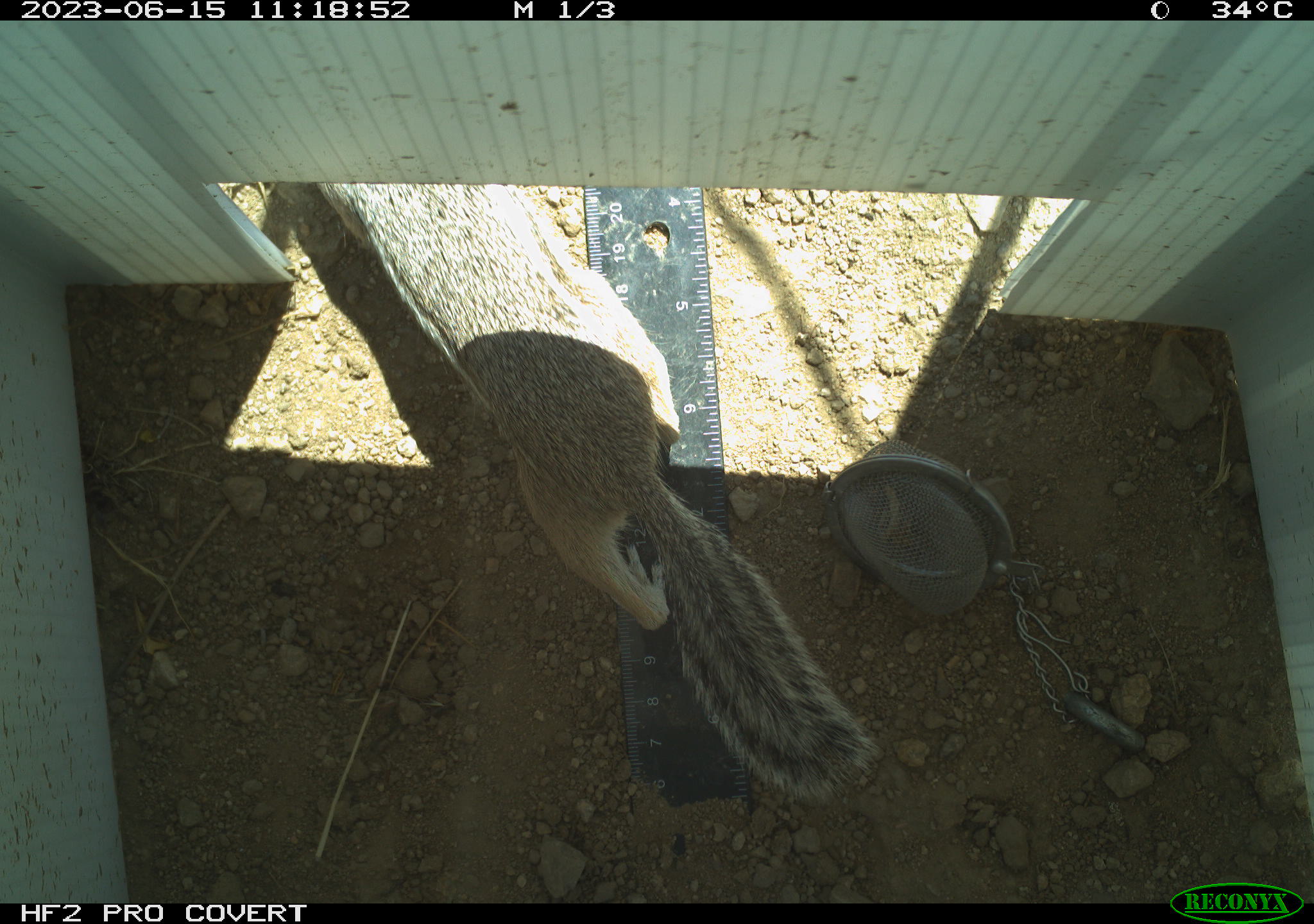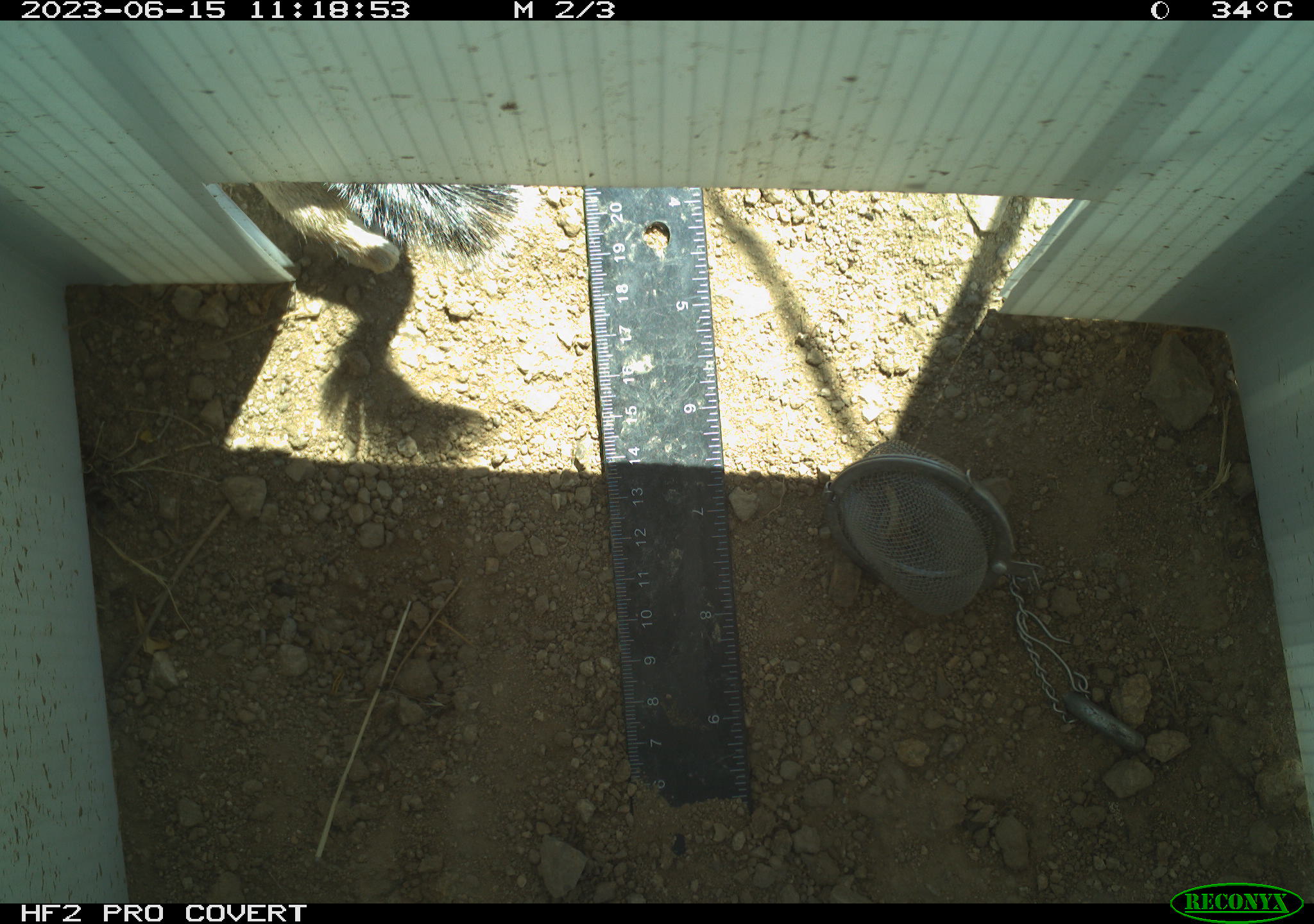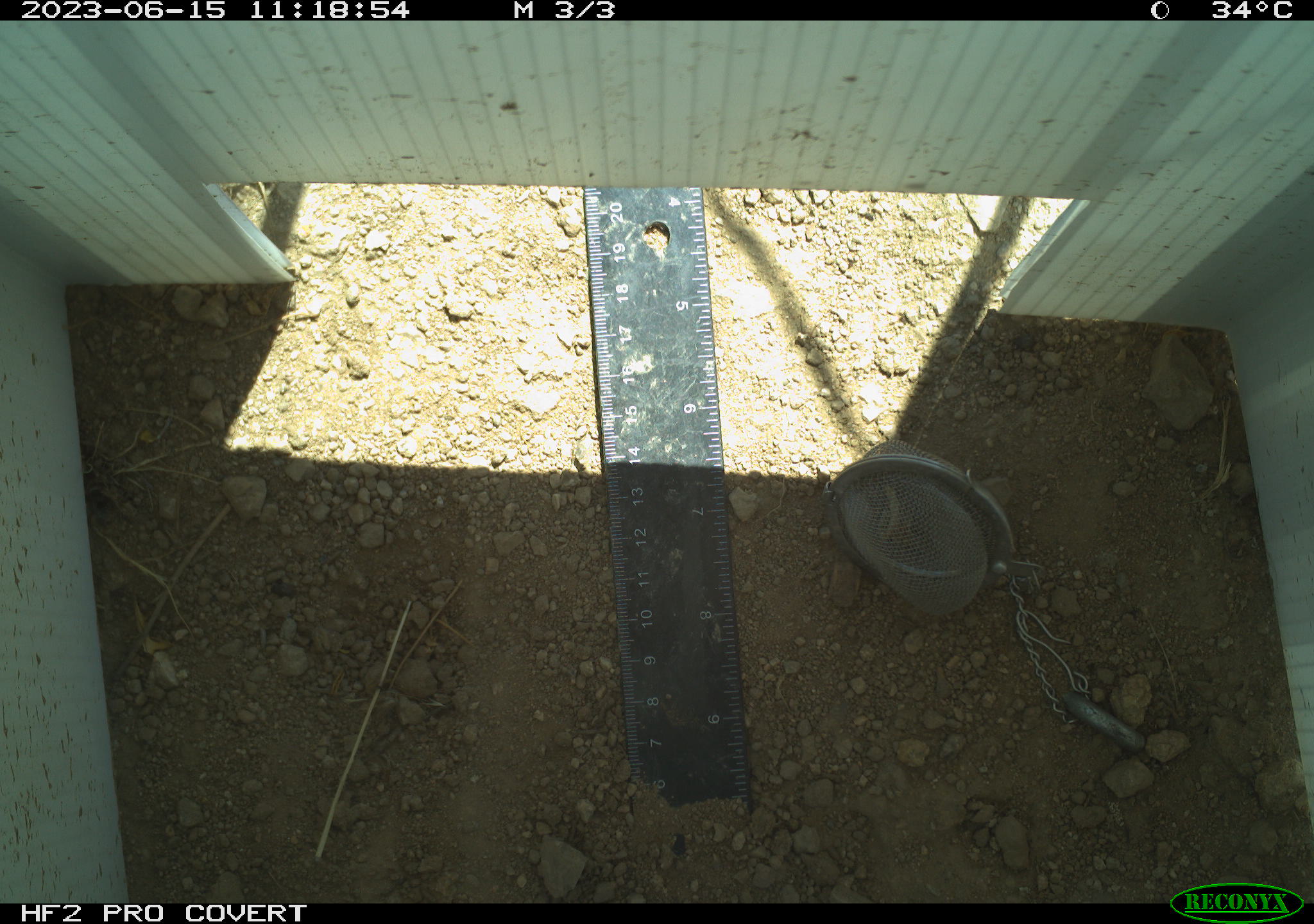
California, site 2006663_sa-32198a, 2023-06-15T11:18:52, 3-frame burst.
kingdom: Animalia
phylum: Chordata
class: Mammalia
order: Rodentia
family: Sciuridae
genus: Ammospermophilus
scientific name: Ammospermophilus leucurus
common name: white-tailed antelope squirrel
White-tailed antelope squirrel (Ammospermophilus leucurus).